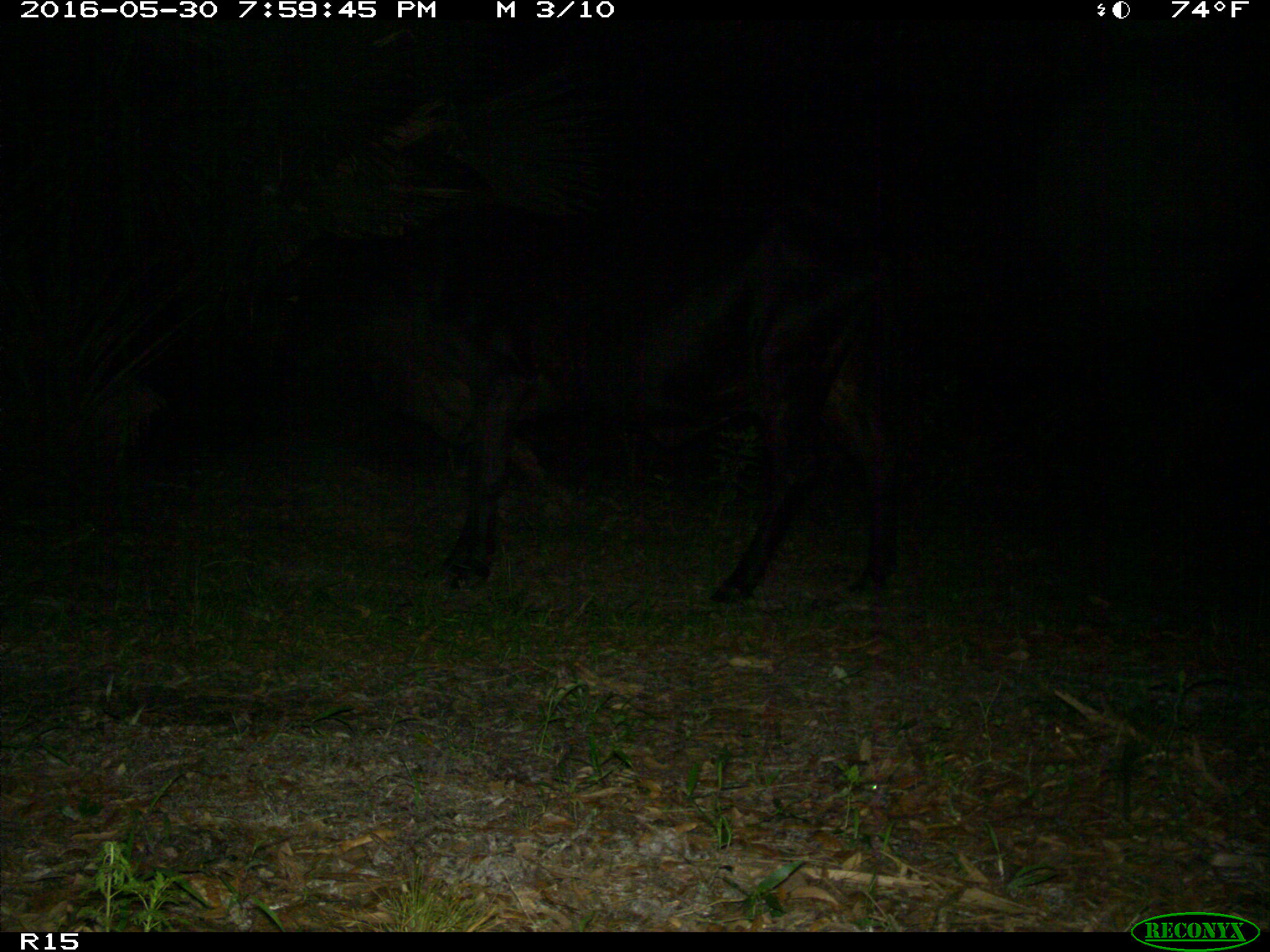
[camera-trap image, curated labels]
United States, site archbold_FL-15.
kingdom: Animalia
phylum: Chordata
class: Mammalia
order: Artiodactyla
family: Bovidae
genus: Bos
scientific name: Bos taurus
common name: domestic cow